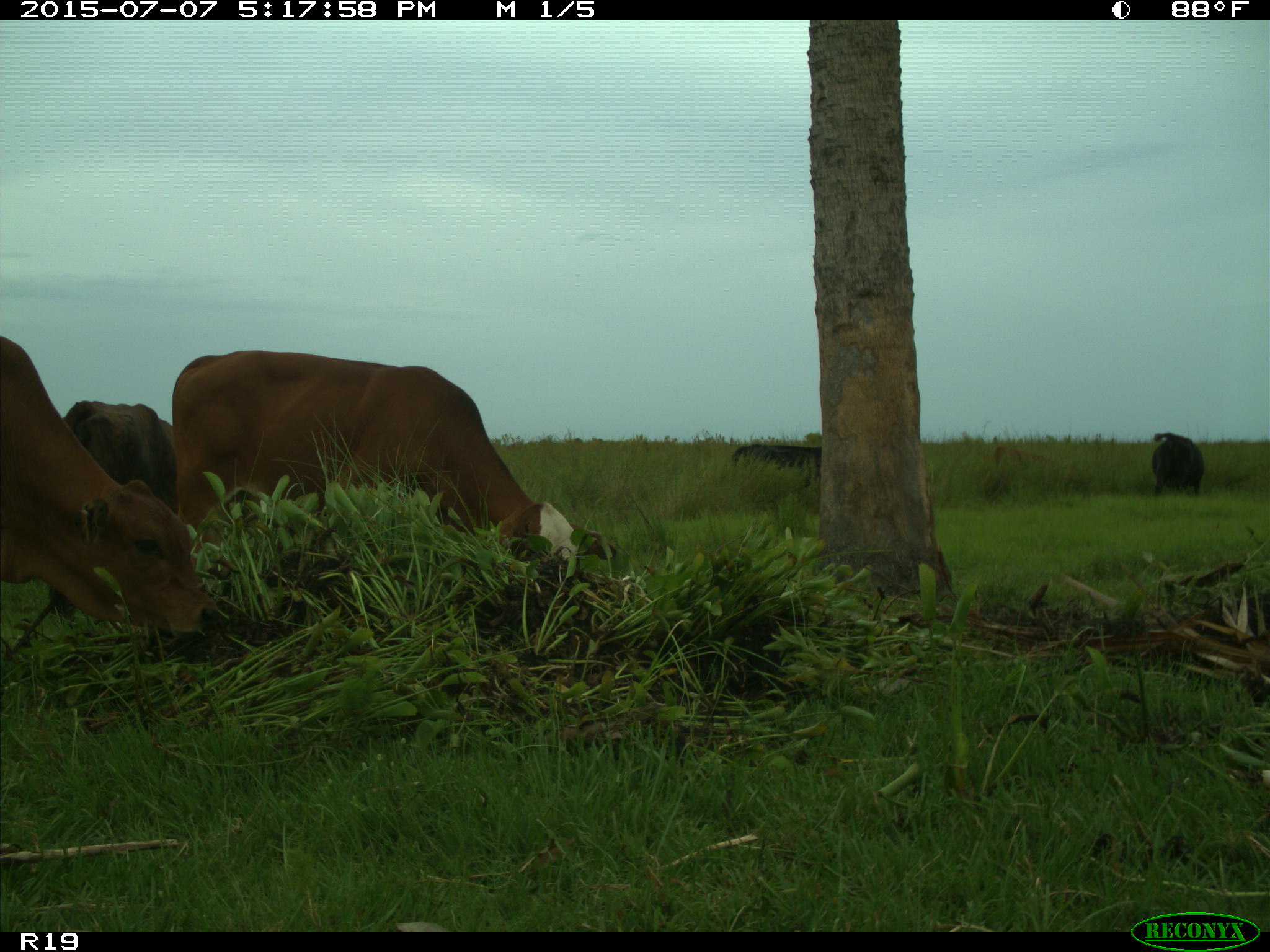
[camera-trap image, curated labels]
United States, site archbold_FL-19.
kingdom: Animalia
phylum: Chordata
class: Mammalia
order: Artiodactyla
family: Bovidae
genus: Bos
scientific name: Bos taurus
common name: domestic cow